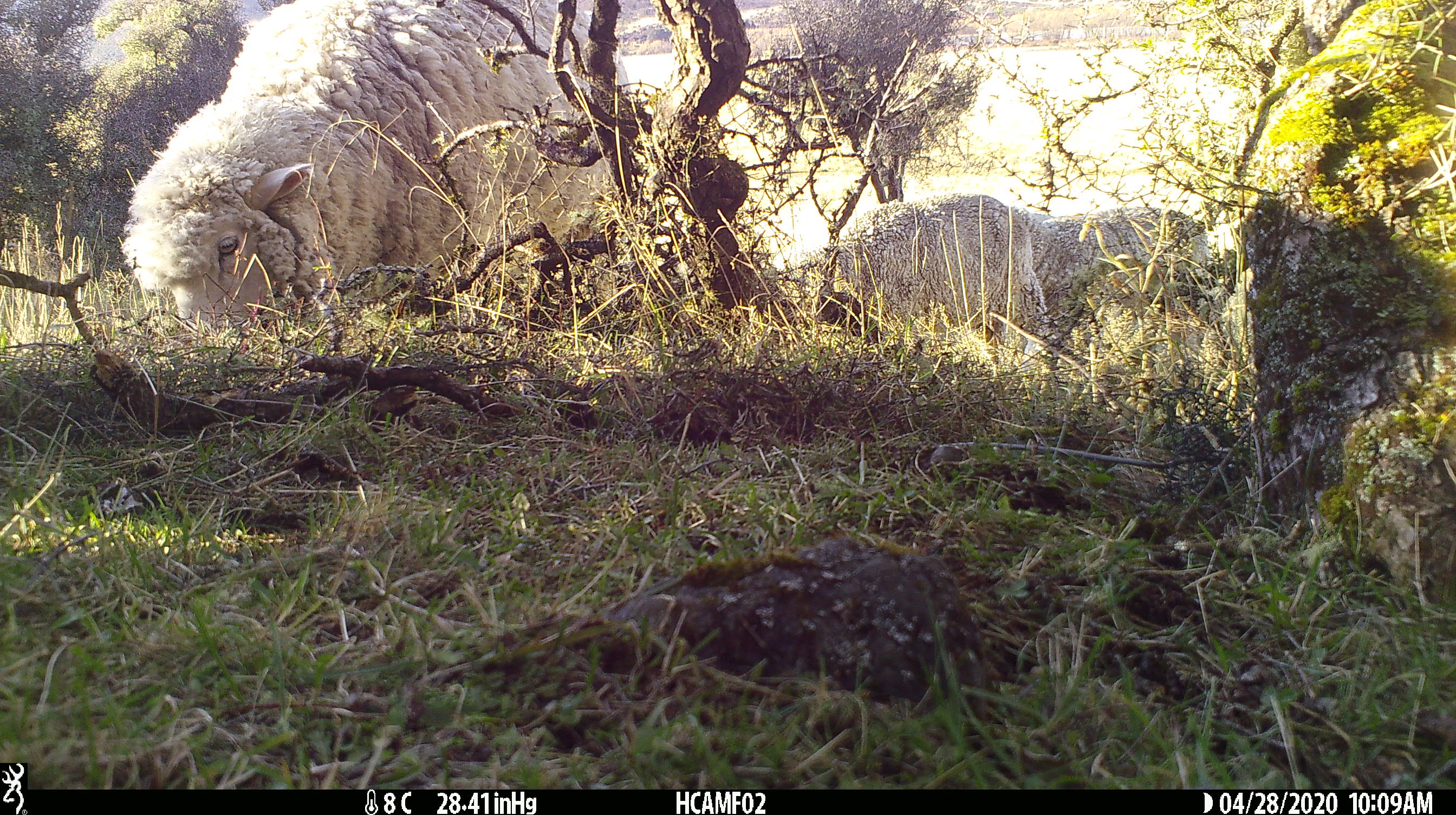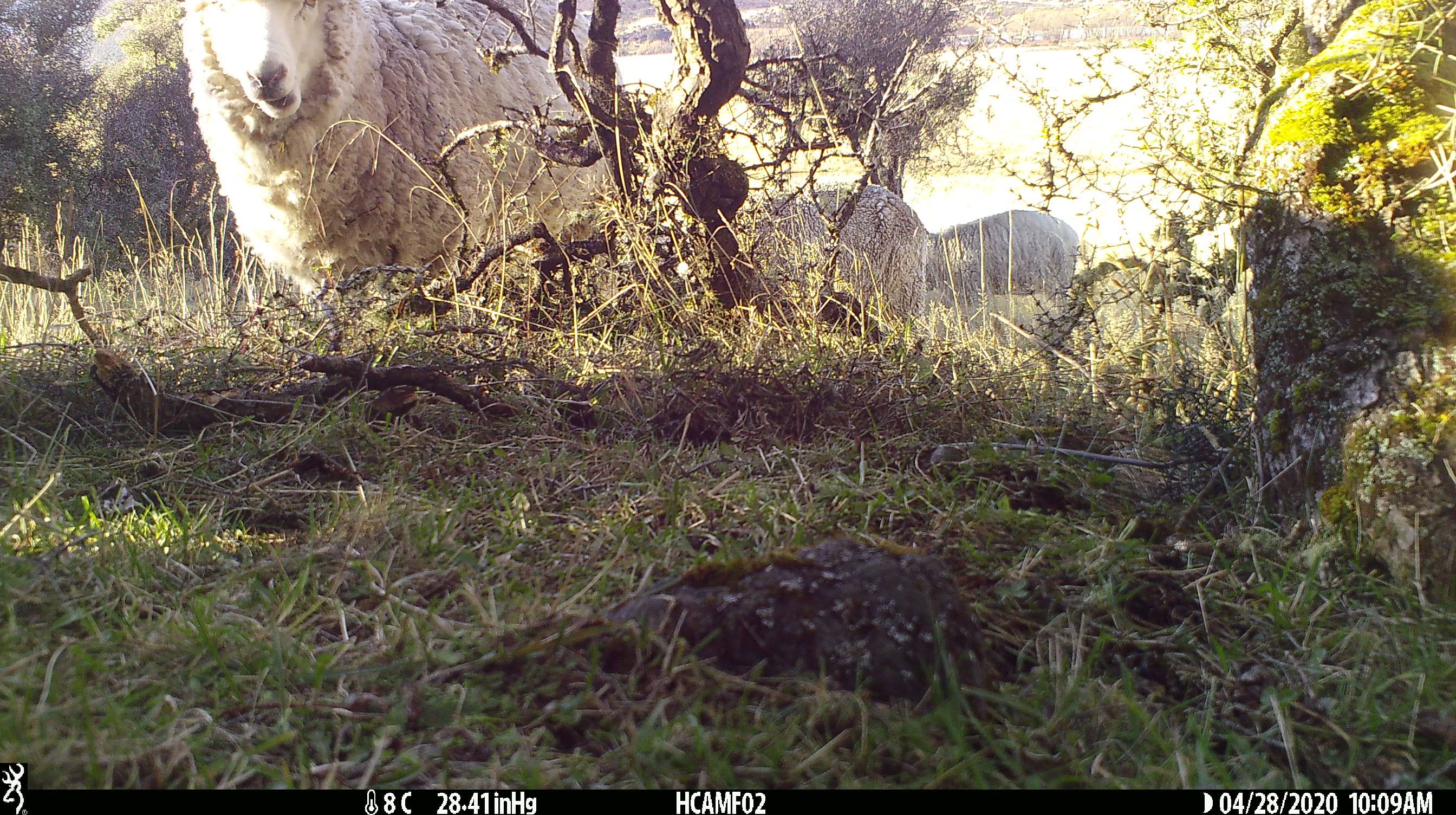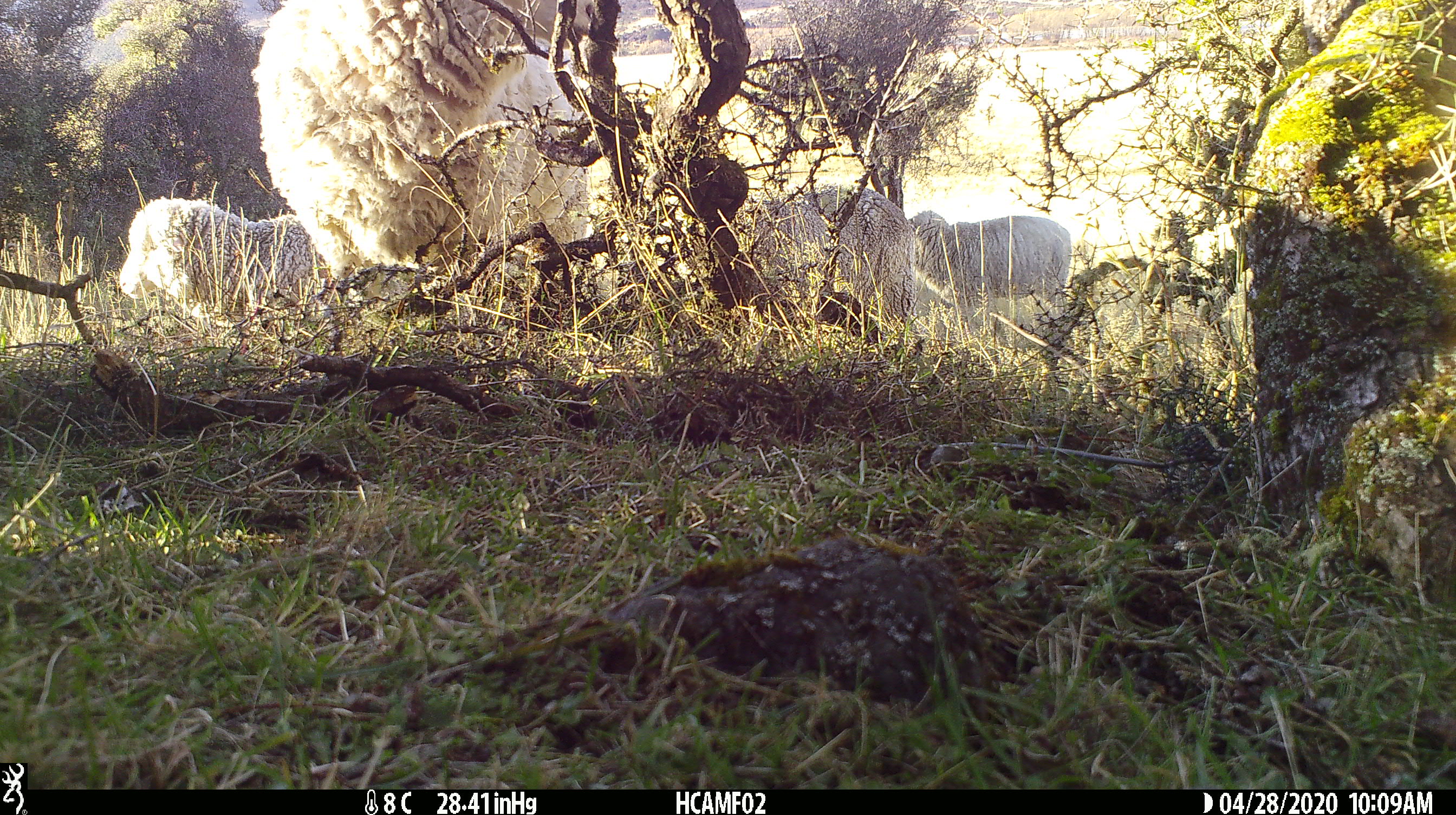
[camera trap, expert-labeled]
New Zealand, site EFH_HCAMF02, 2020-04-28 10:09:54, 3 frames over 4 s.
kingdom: Animalia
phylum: Chordata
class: Mammalia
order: Artiodactyla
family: Bovidae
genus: Ovis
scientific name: Ovis aries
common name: domestic sheep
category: sheep